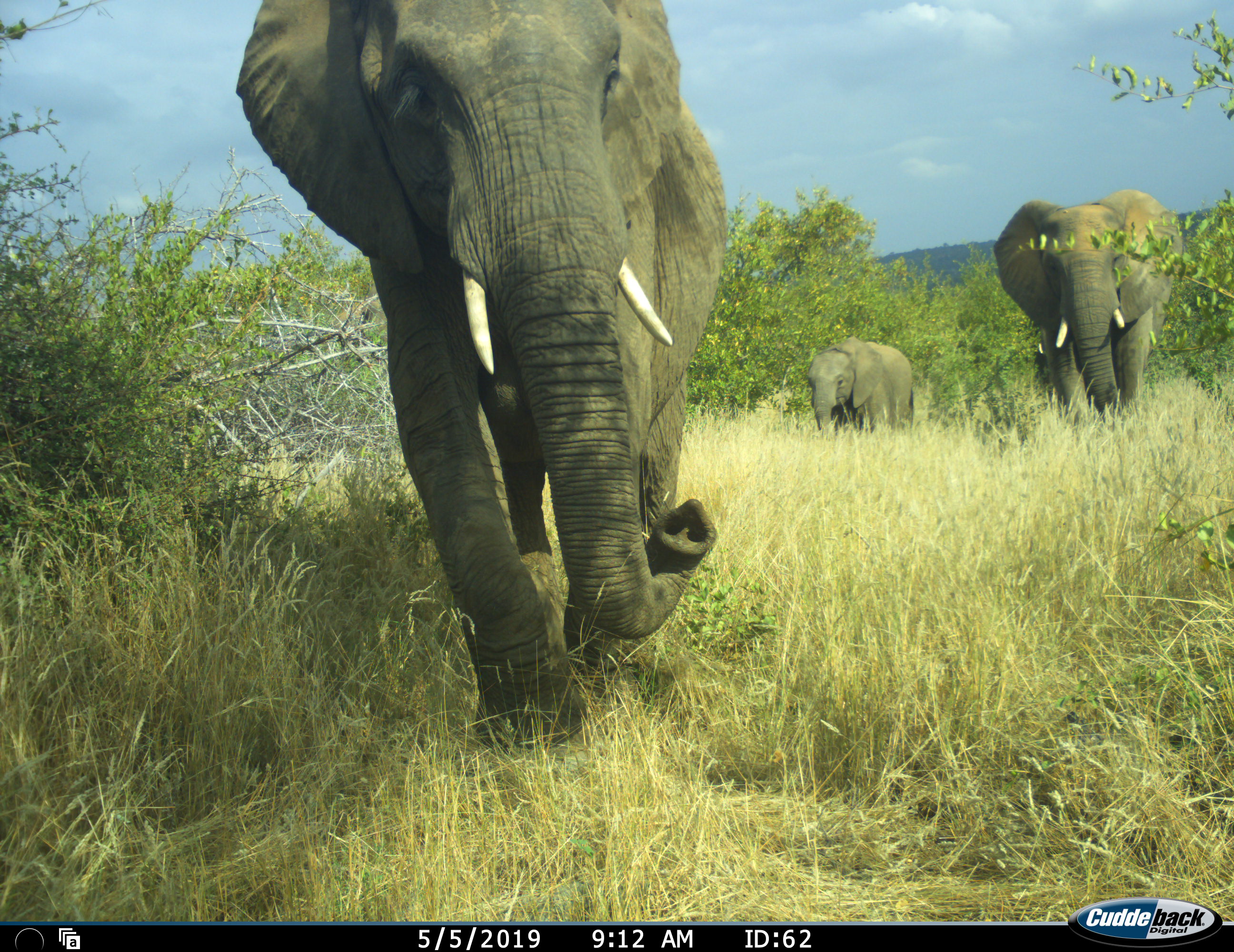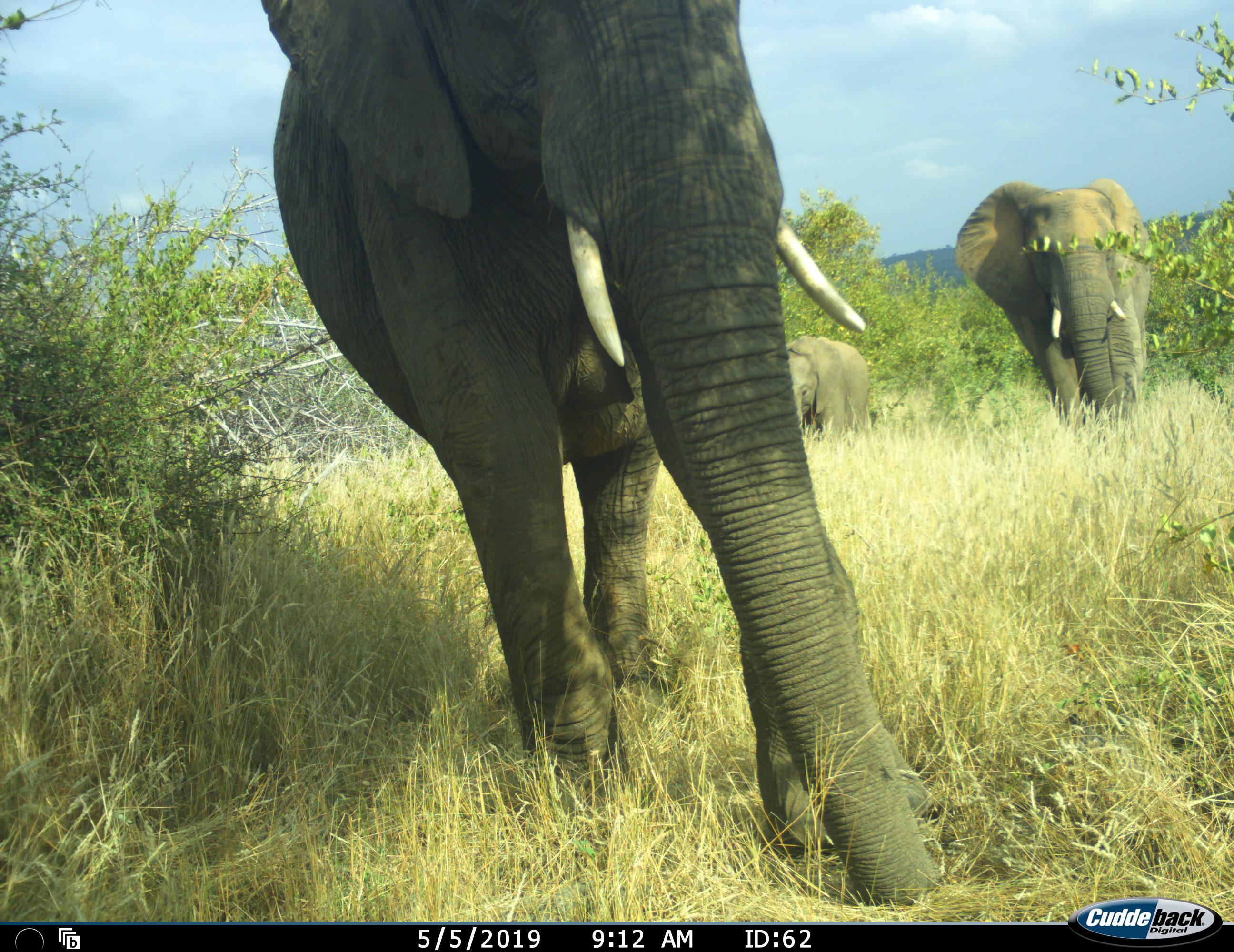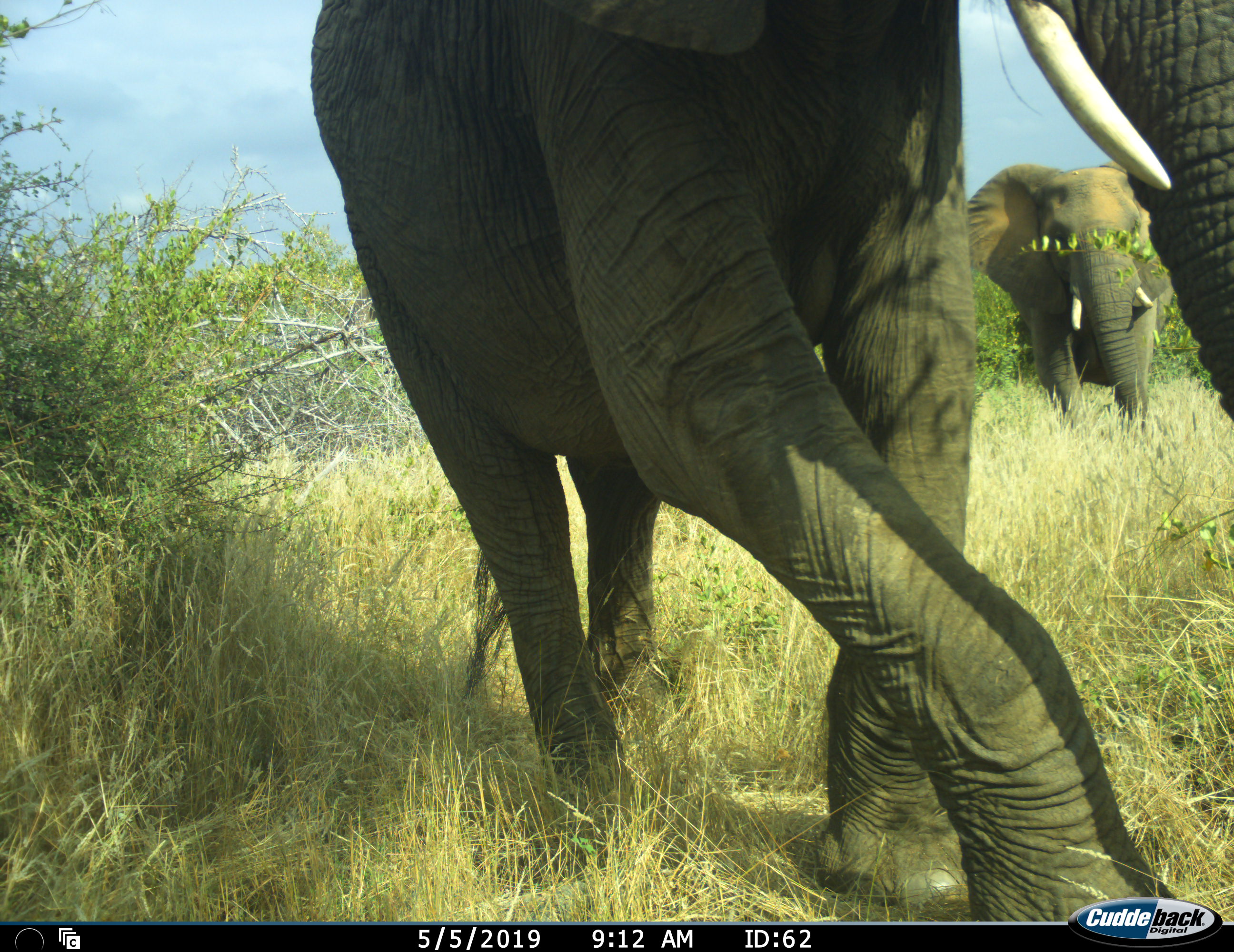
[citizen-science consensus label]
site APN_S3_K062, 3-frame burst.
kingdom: Animalia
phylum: Chordata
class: Mammalia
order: Proboscidea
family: Elephantidae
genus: Loxodonta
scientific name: Loxodonta africana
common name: african bush elephant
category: elephant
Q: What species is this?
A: Elephant (african bush elephant) (Loxodonta africana).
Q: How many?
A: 3.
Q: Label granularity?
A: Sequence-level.